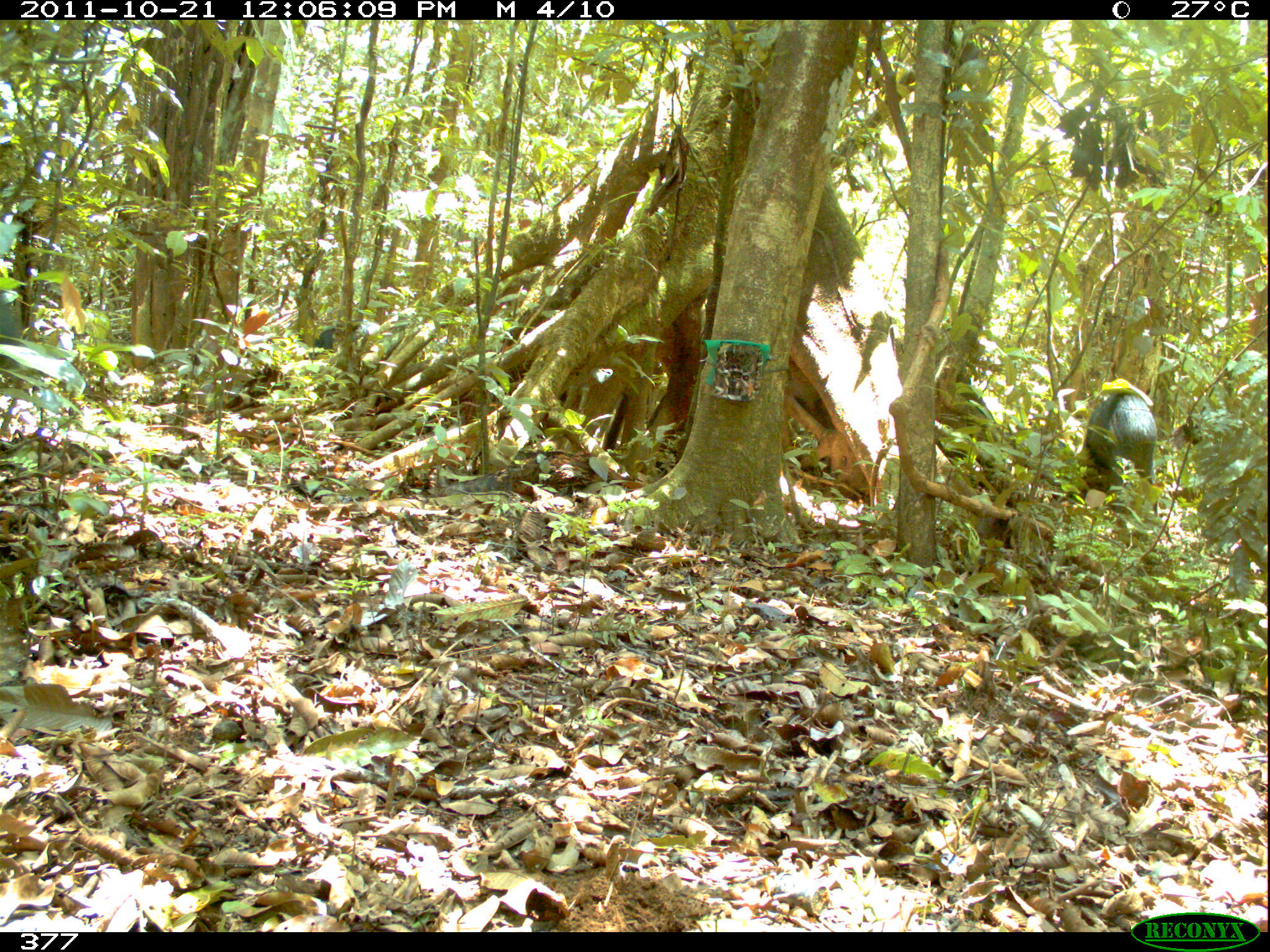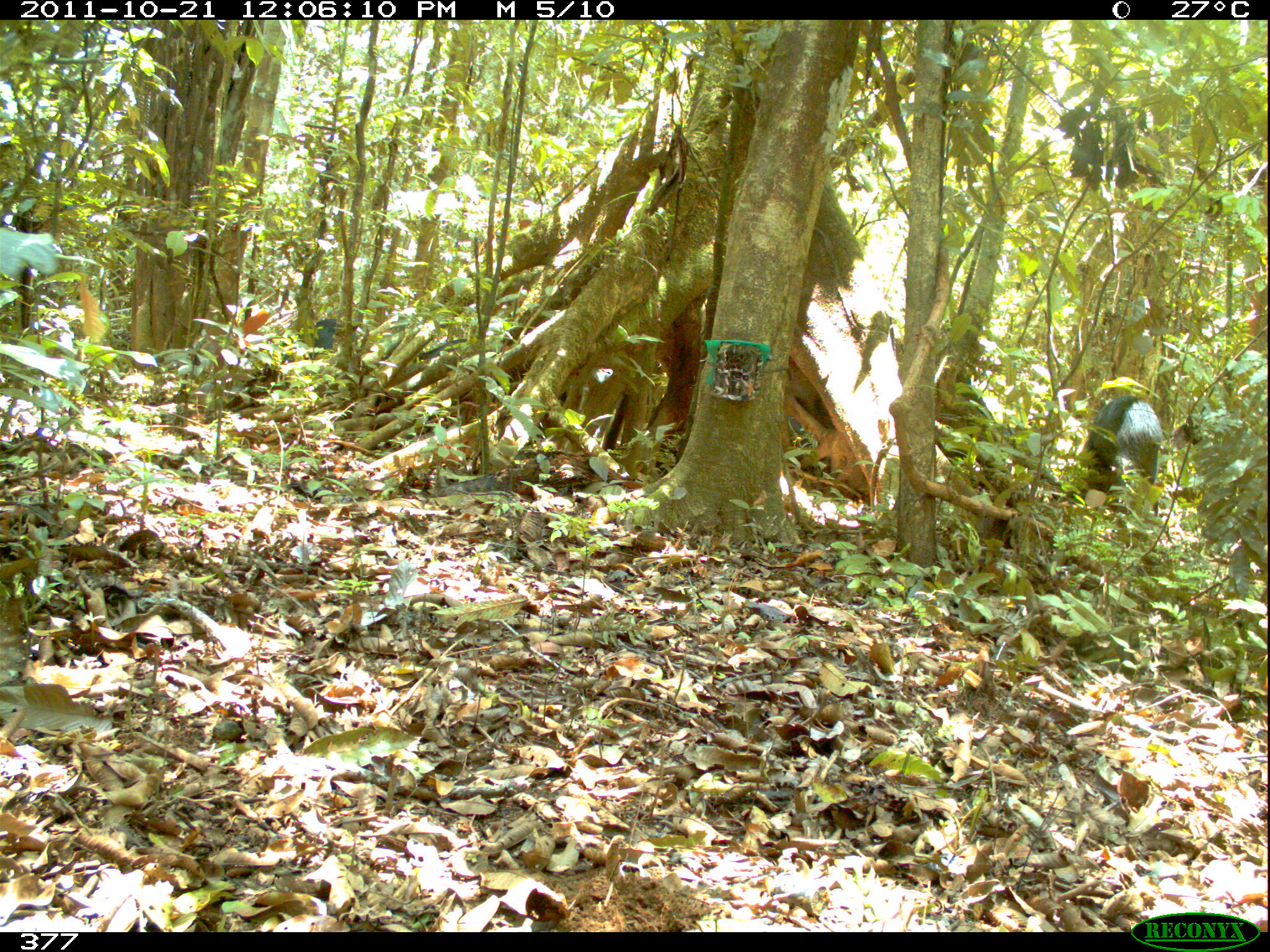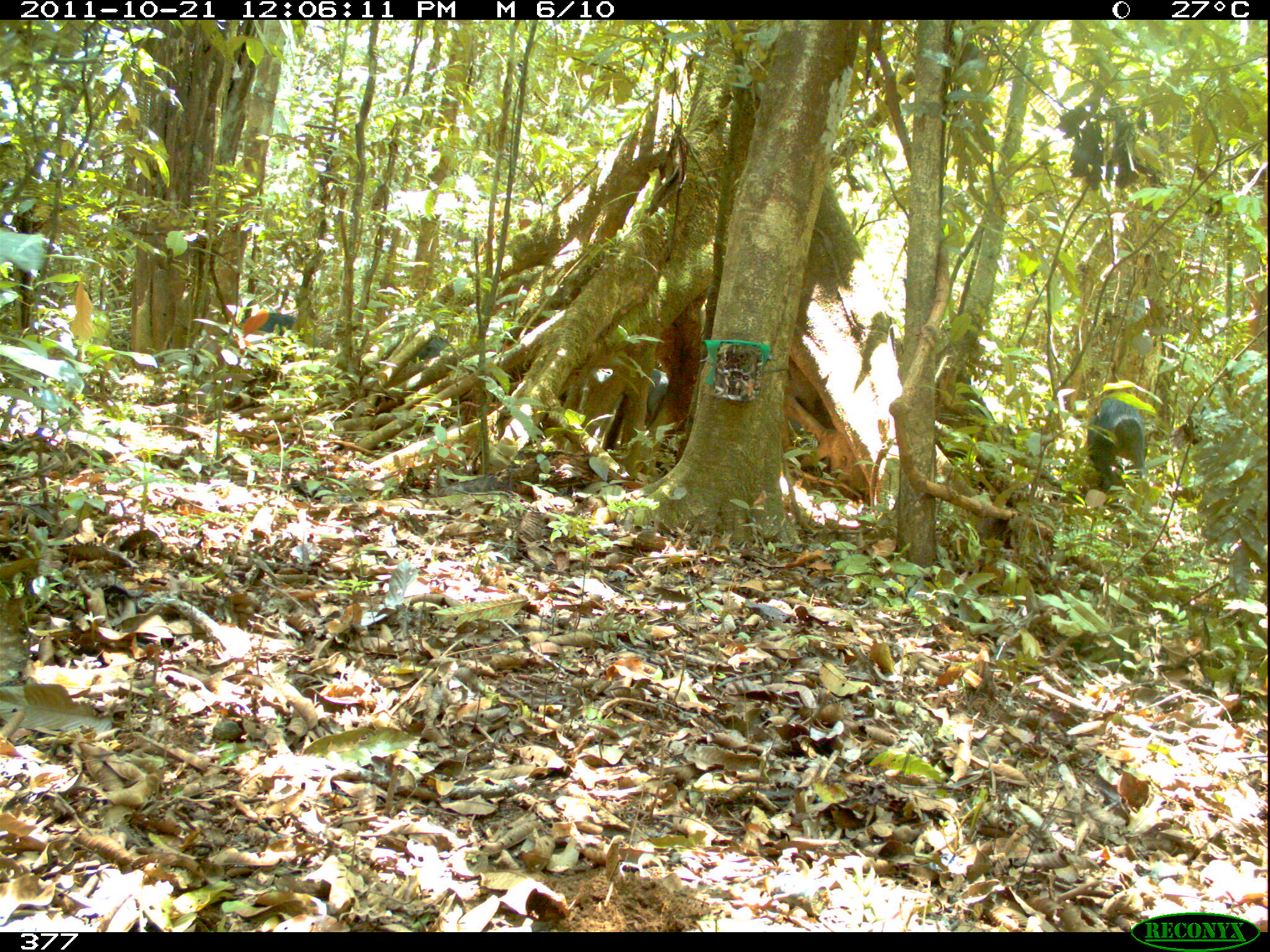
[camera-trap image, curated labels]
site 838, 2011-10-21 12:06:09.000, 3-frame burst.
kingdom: Animalia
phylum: Chordata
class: Mammalia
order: Artiodactyla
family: Tayassuidae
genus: Tayassu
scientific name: Tayassu pecari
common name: white-lipped peccary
Tayassu pecari (white-lipped peccary).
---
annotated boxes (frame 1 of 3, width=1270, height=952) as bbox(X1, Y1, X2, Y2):
tayassu pecari: bbox(1077, 387, 1157, 512); bbox(313, 319, 391, 350)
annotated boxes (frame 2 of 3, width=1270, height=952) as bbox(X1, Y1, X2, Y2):
tayassu pecari: bbox(1077, 393, 1163, 516); bbox(313, 317, 369, 357)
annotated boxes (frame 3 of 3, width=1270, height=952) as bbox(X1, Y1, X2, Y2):
tayassu pecari: bbox(239, 311, 456, 360); bbox(1085, 397, 1148, 492); bbox(648, 367, 669, 421)